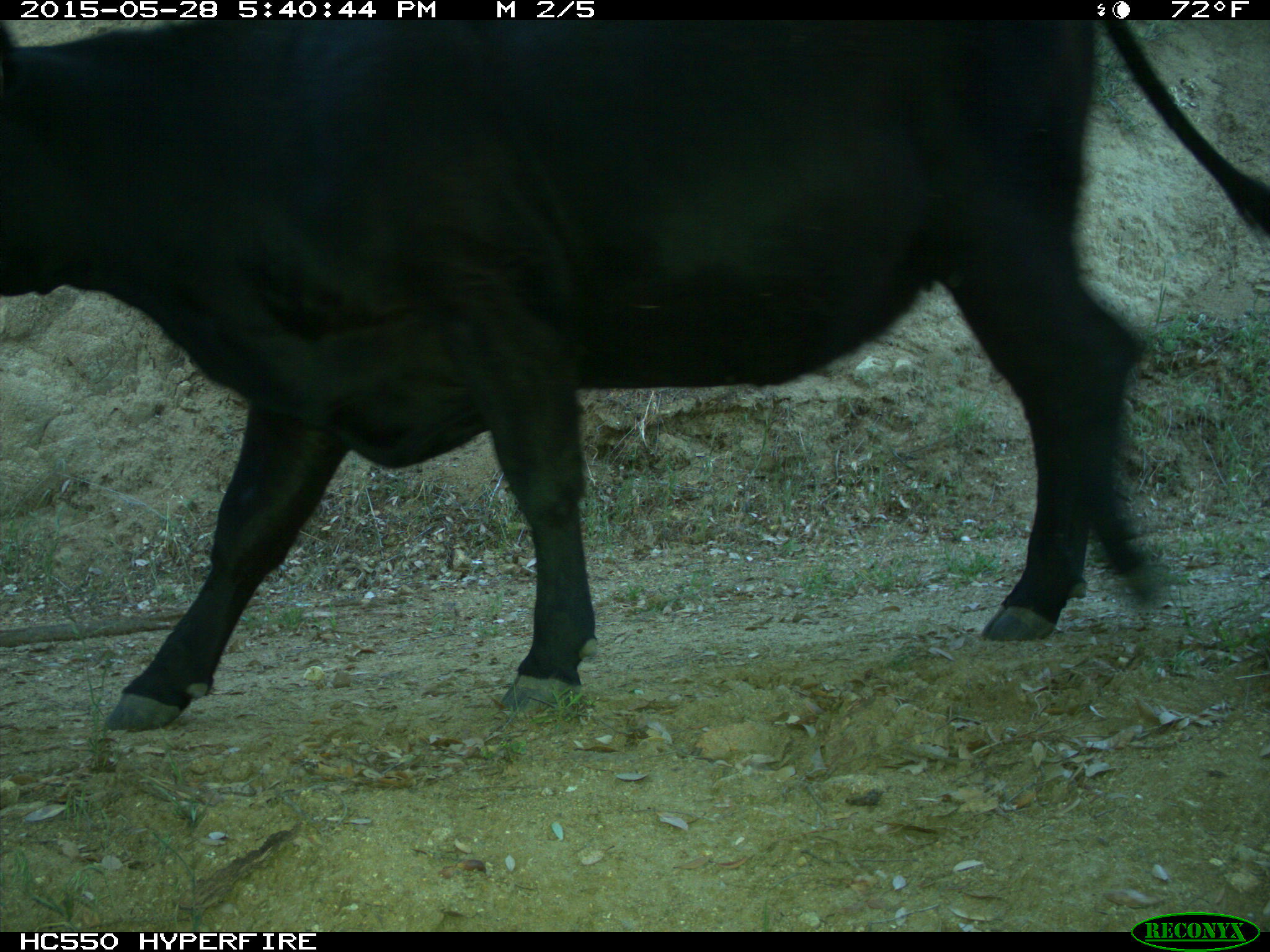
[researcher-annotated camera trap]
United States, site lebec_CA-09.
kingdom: Animalia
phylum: Chordata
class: Mammalia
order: Artiodactyla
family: Bovidae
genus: Bos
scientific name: Bos taurus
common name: domestic cow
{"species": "Bos taurus (domestic cow)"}